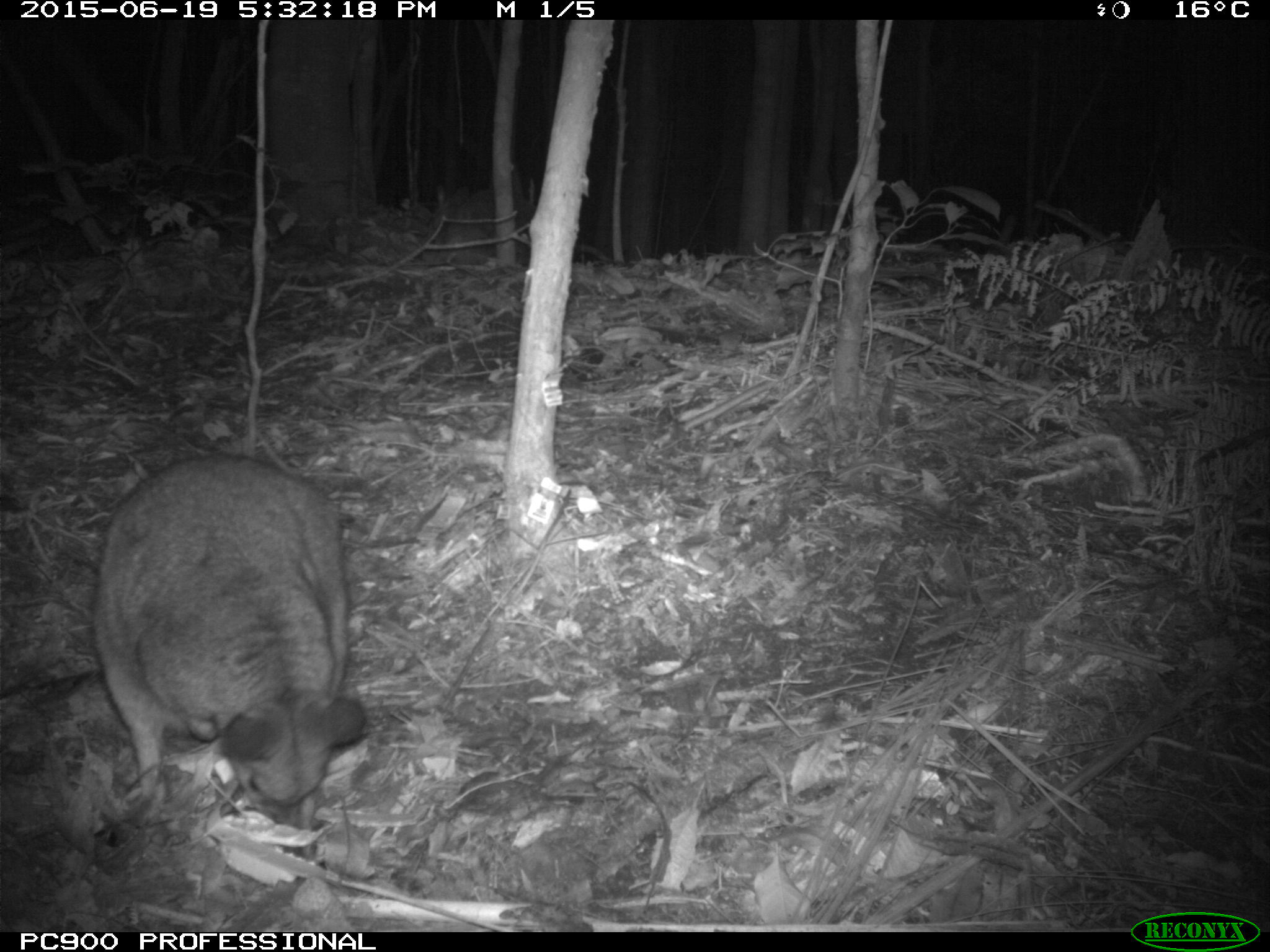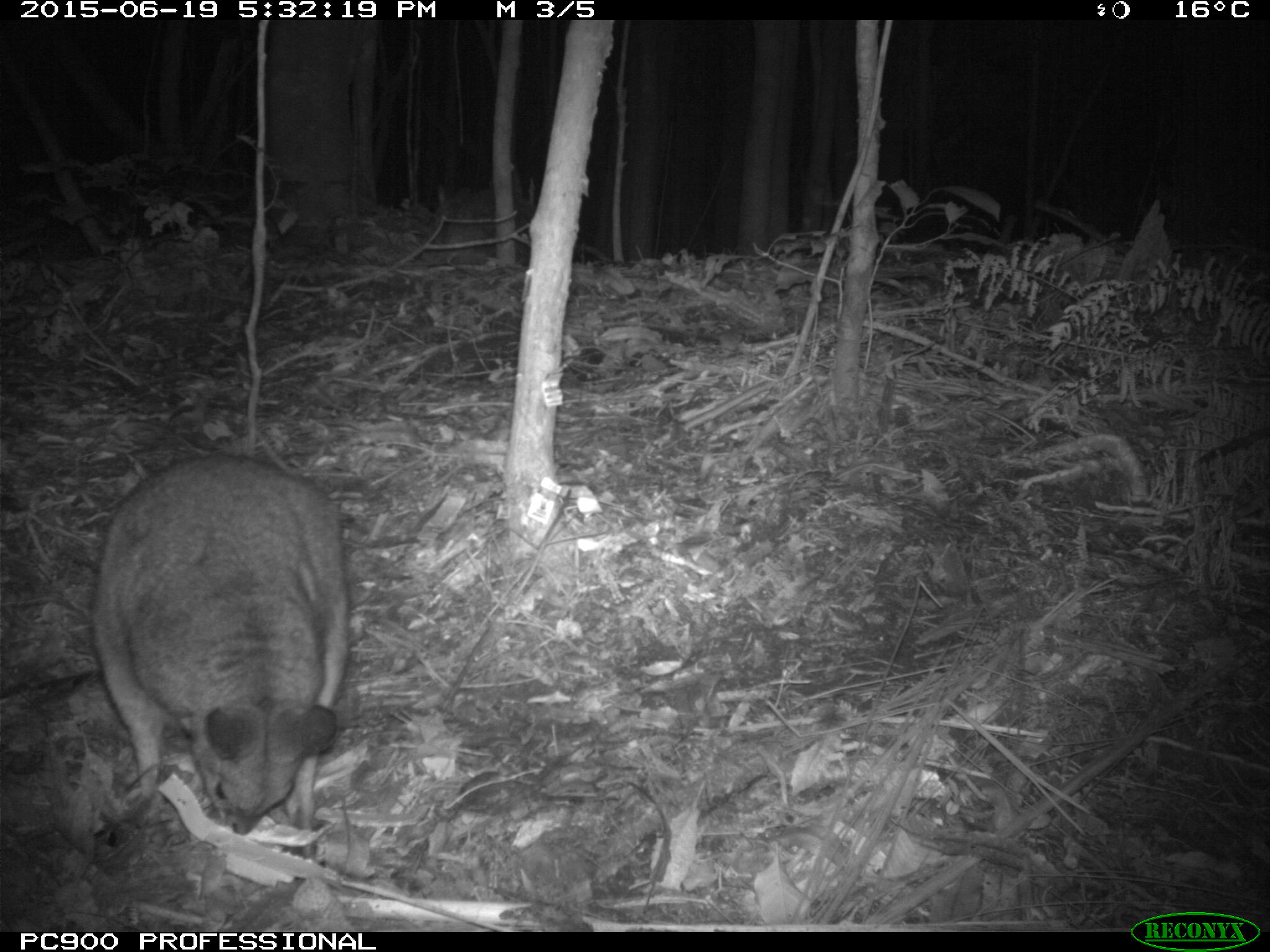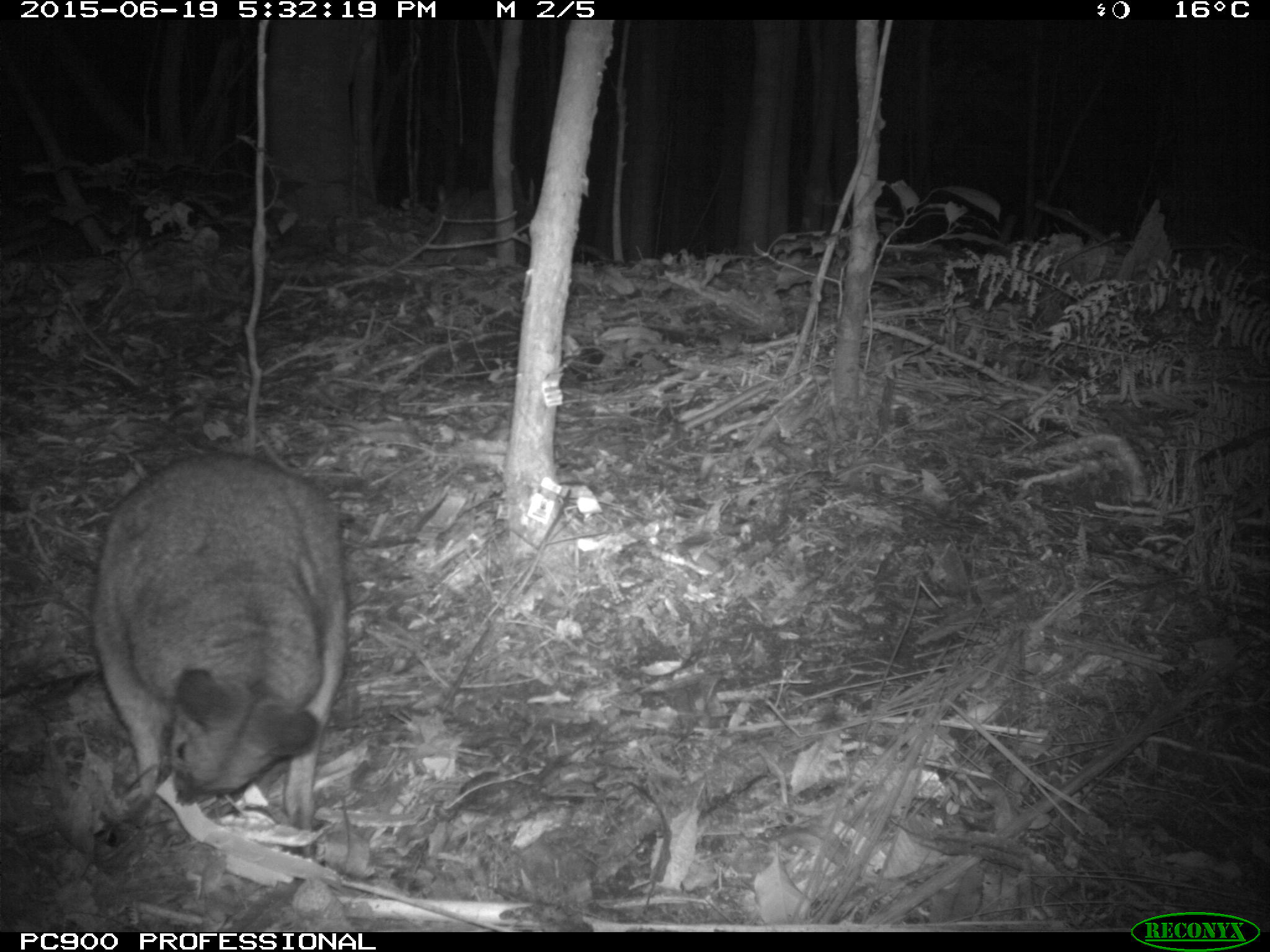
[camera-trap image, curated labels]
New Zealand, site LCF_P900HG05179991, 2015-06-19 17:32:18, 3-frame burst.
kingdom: Animalia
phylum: Chordata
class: Mammalia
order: Diprotodontia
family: Macropodidae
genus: Notamacropus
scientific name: Notamacropus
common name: wallaby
Wallaby (Notamacropus).